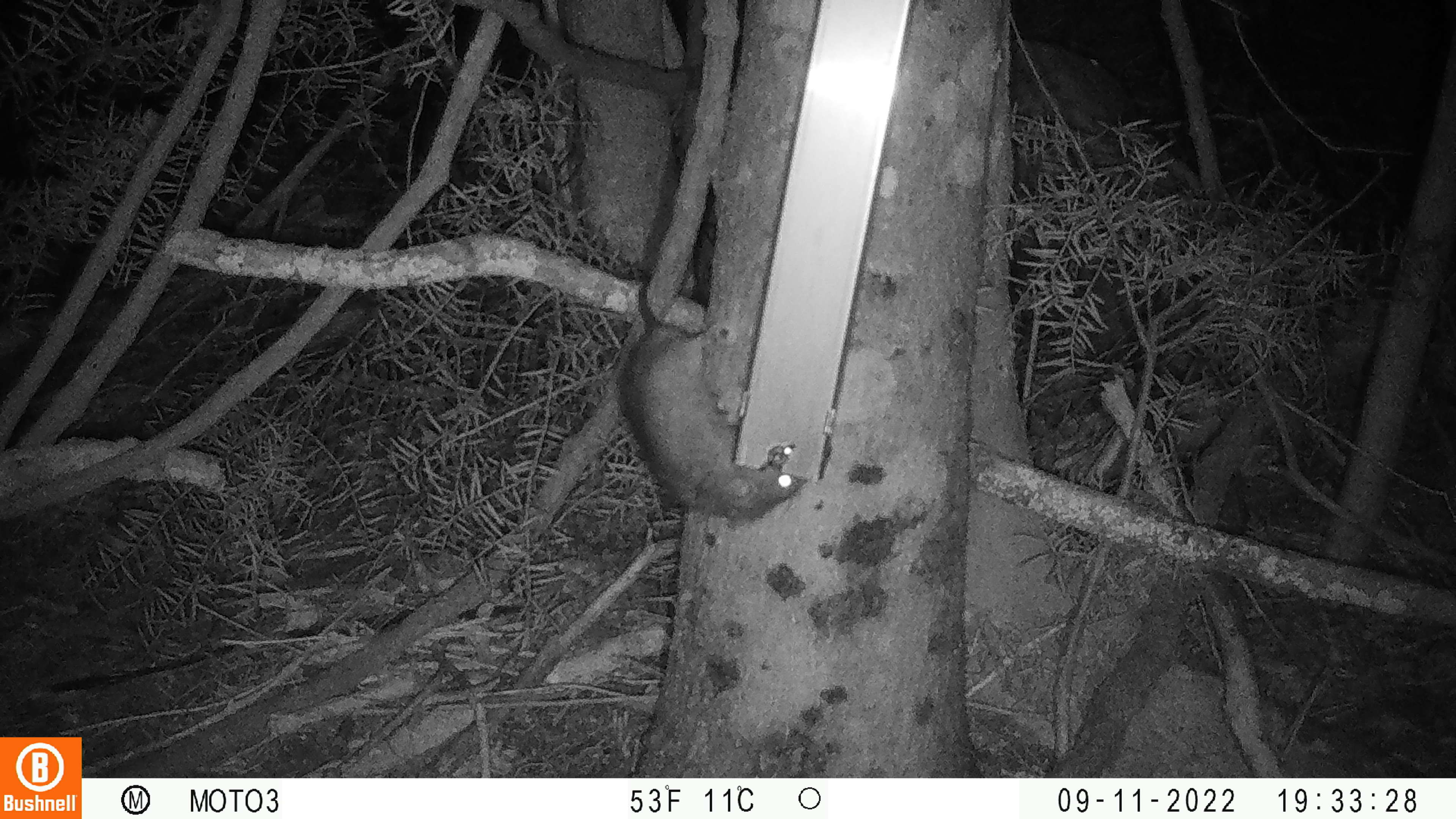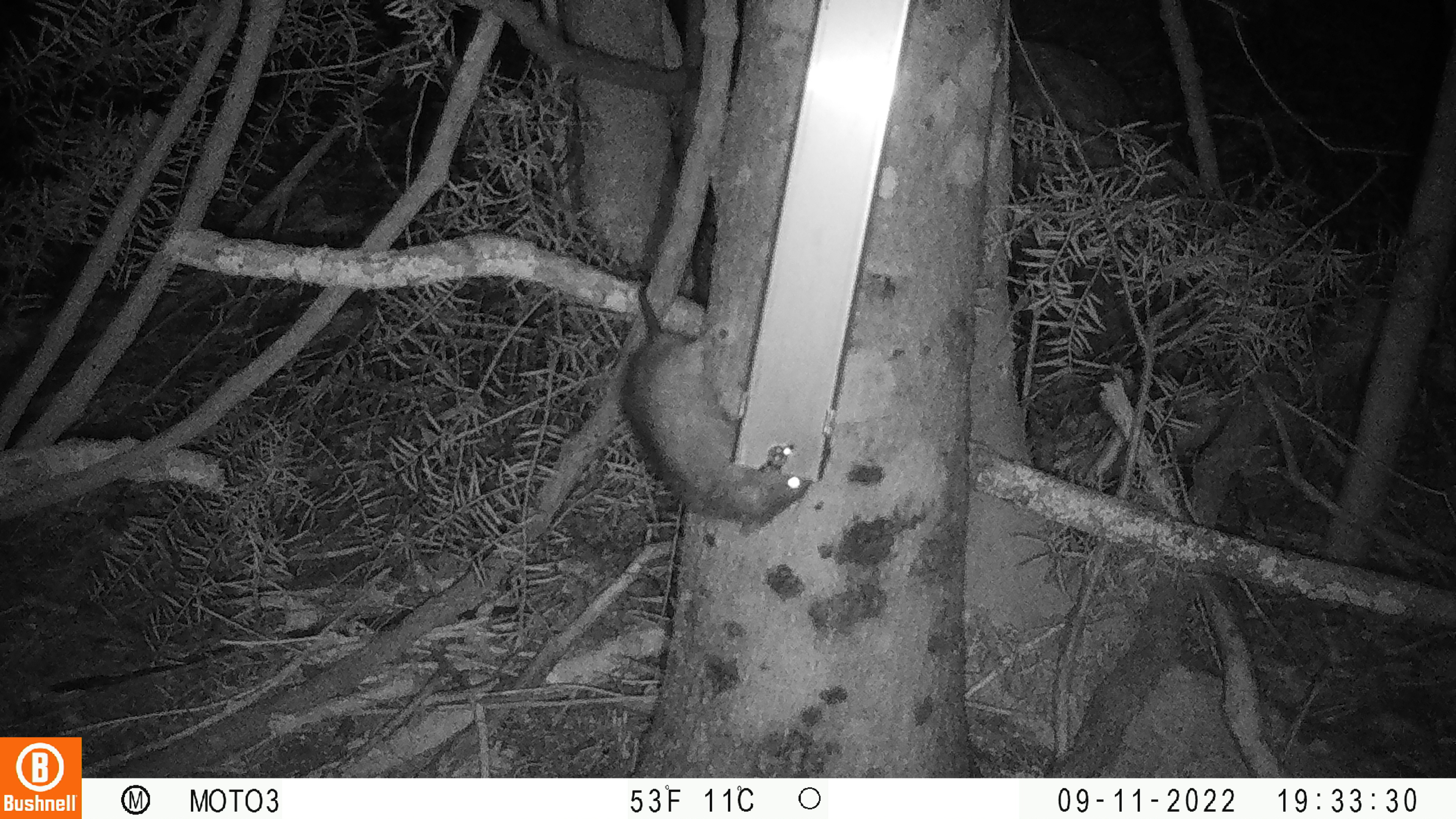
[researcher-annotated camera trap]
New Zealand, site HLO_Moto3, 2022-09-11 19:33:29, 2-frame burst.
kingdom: Animalia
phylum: Chordata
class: Mammalia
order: Rodentia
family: Muridae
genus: Rattus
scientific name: Rattus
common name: rat